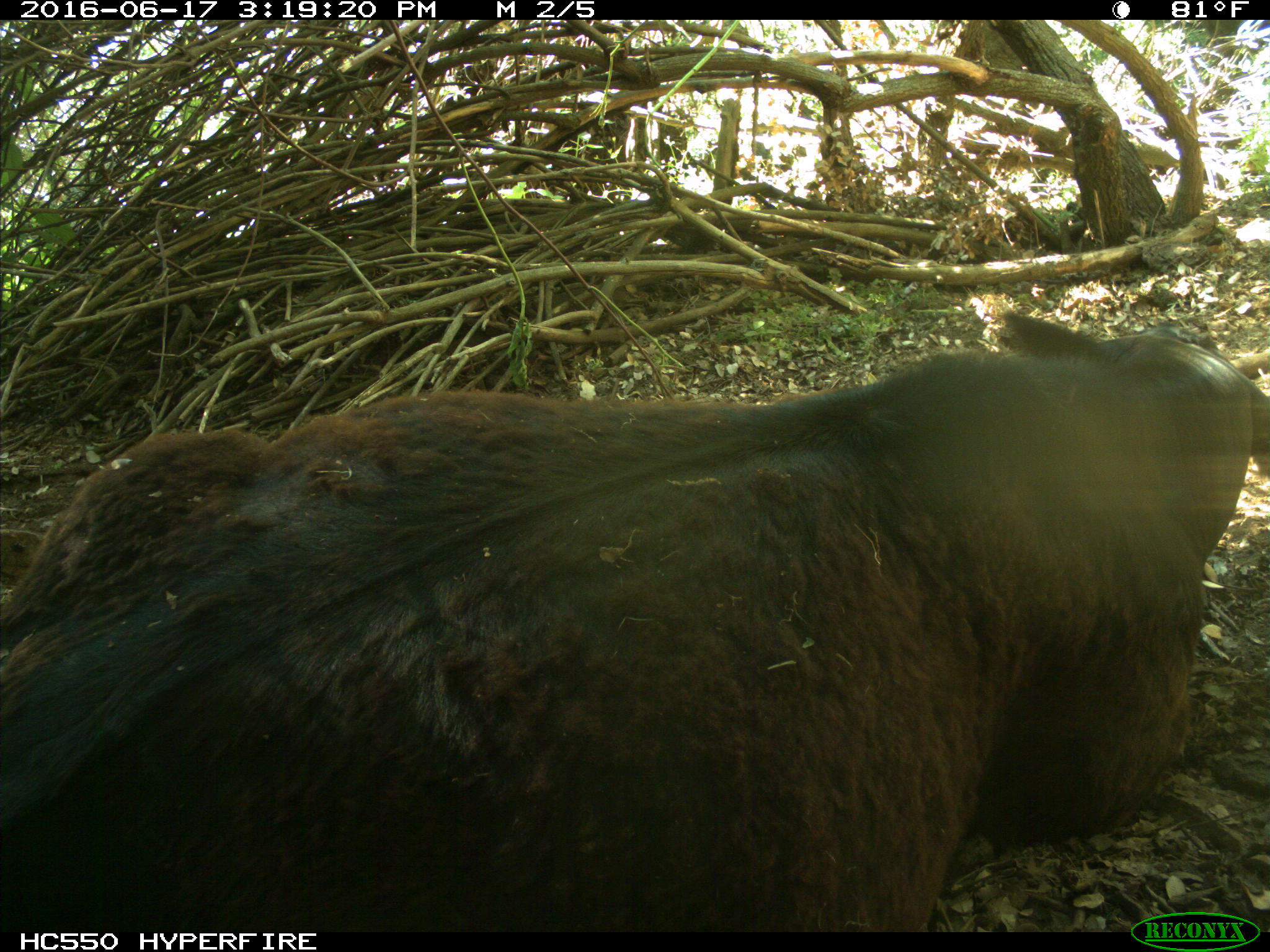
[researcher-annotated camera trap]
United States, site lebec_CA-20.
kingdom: Animalia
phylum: Chordata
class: Mammalia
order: Artiodactyla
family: Bovidae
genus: Bos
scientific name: Bos taurus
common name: domestic cow